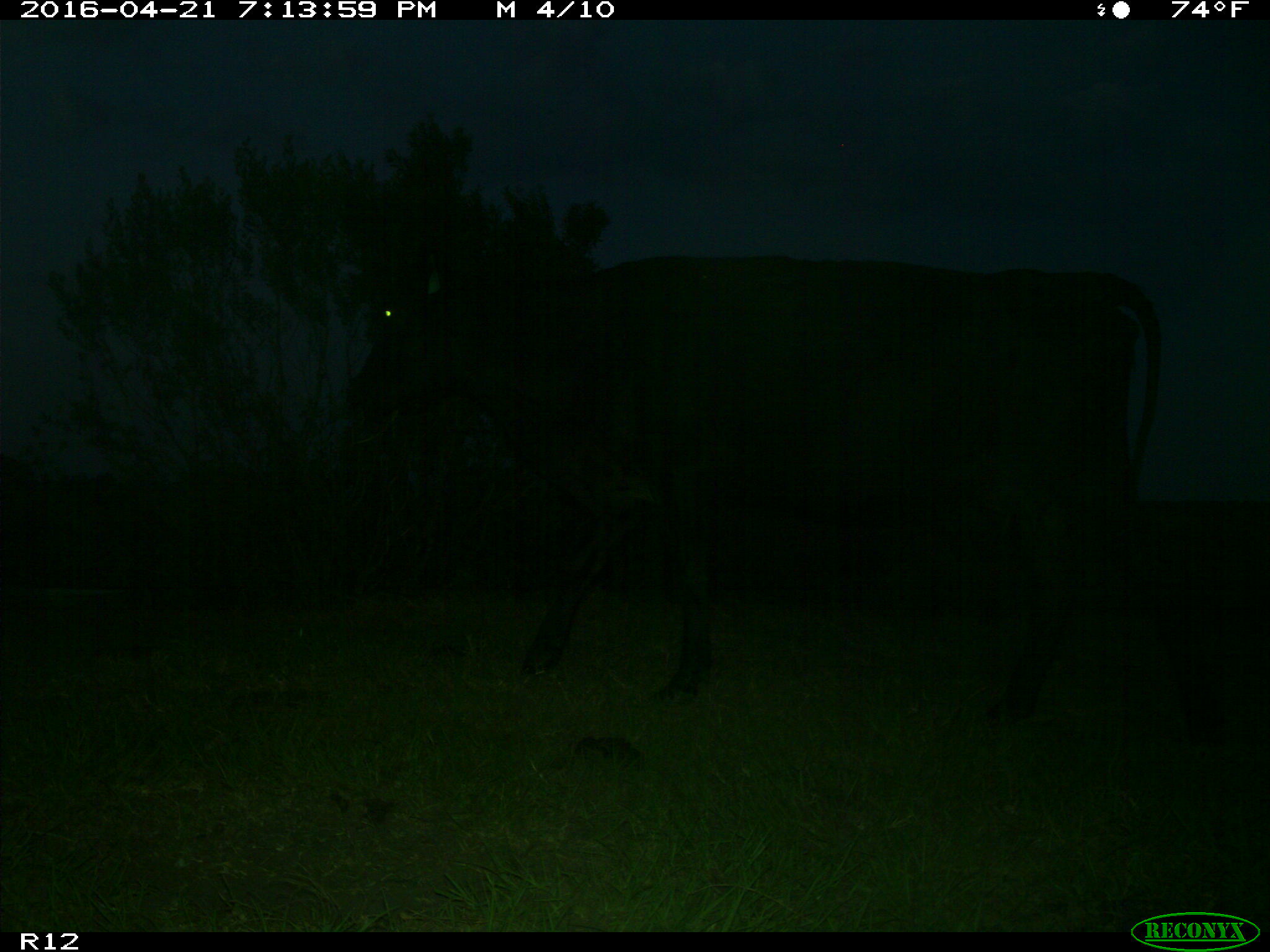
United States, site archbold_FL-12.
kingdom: Animalia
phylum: Chordata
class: Mammalia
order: Artiodactyla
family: Bovidae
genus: Bos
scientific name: Bos taurus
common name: domestic cow